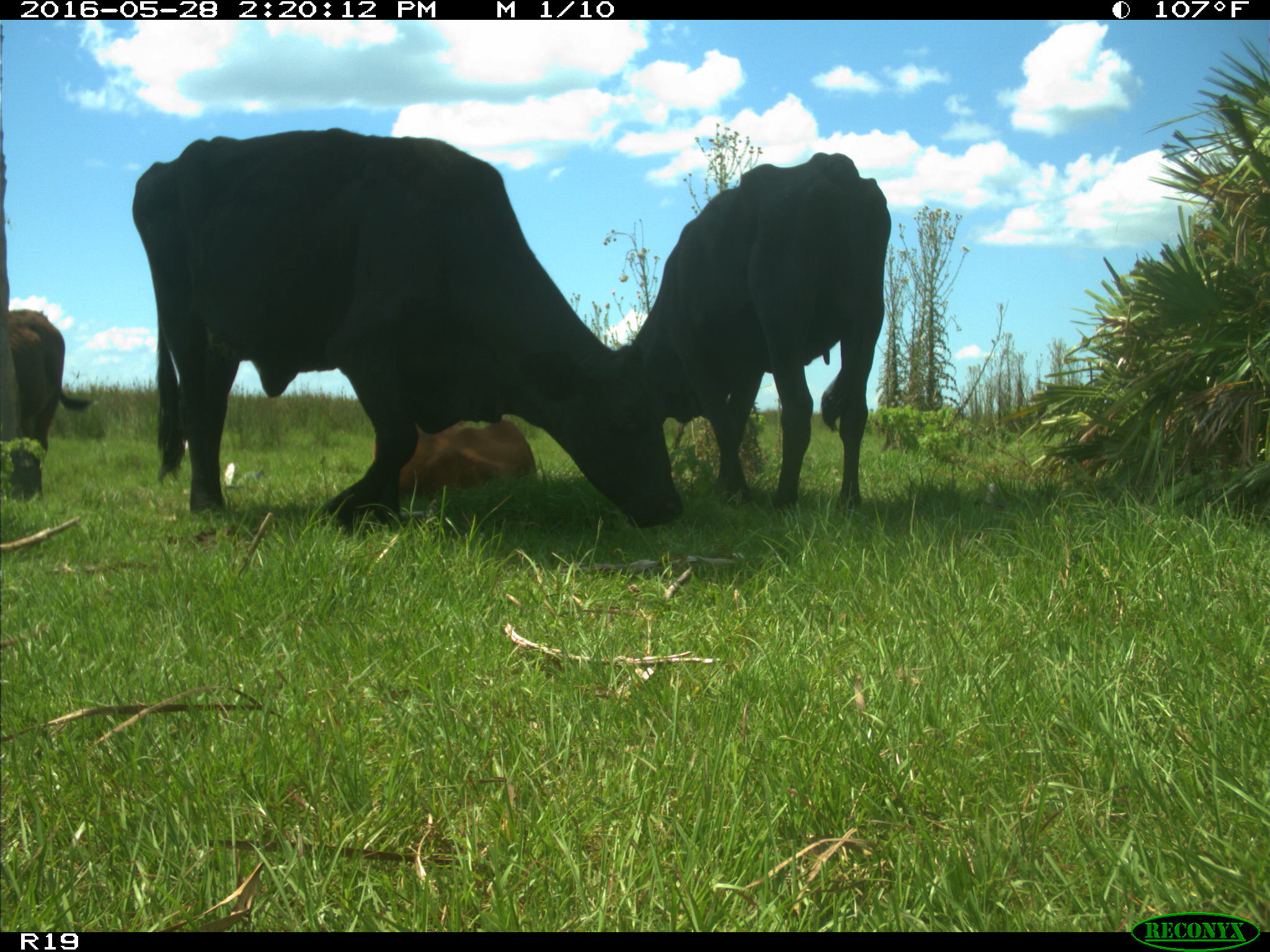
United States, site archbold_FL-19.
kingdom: Animalia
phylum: Chordata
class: Mammalia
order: Artiodactyla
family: Bovidae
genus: Bos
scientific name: Bos taurus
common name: domestic cow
Bos taurus (domestic cow).